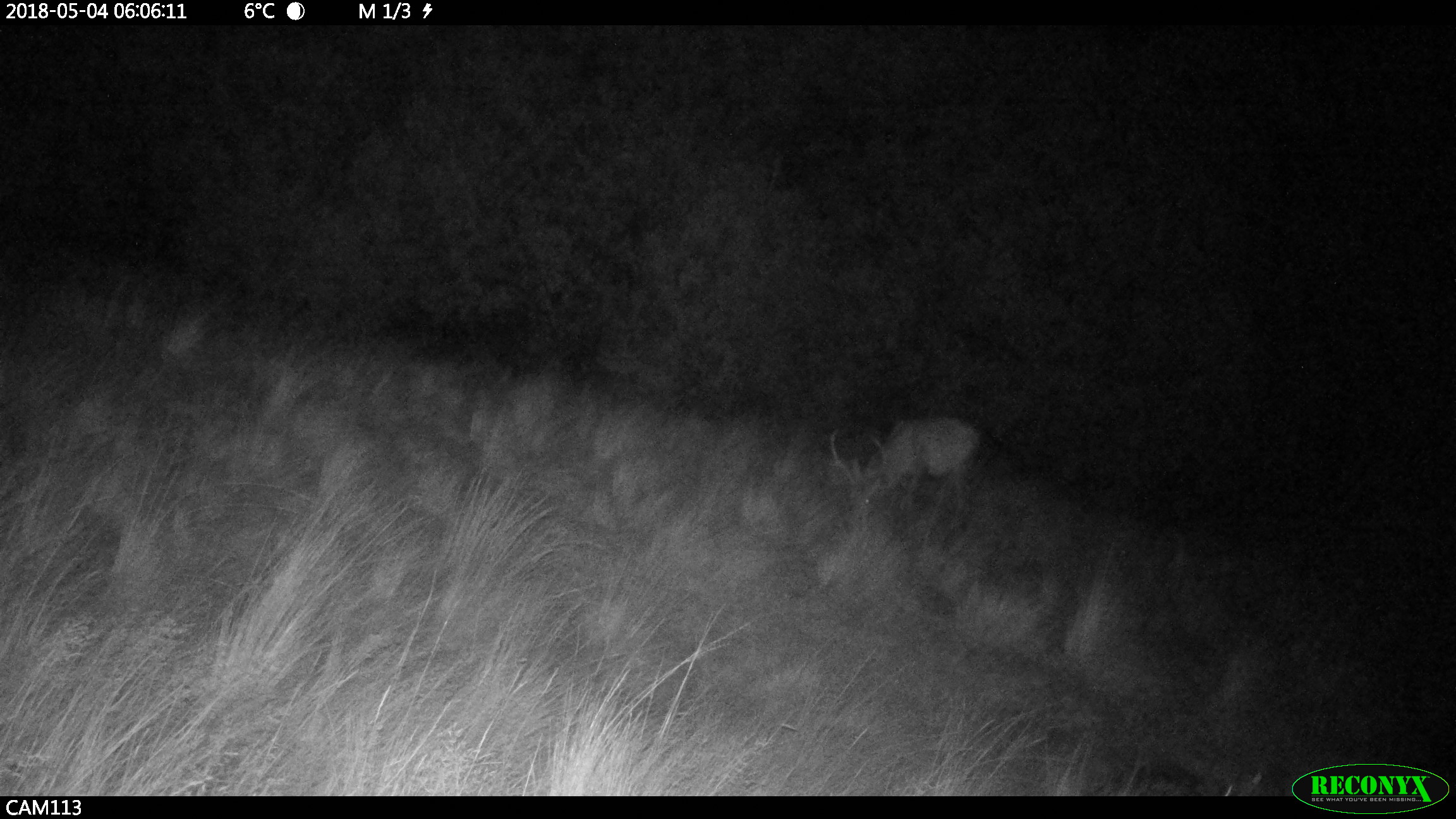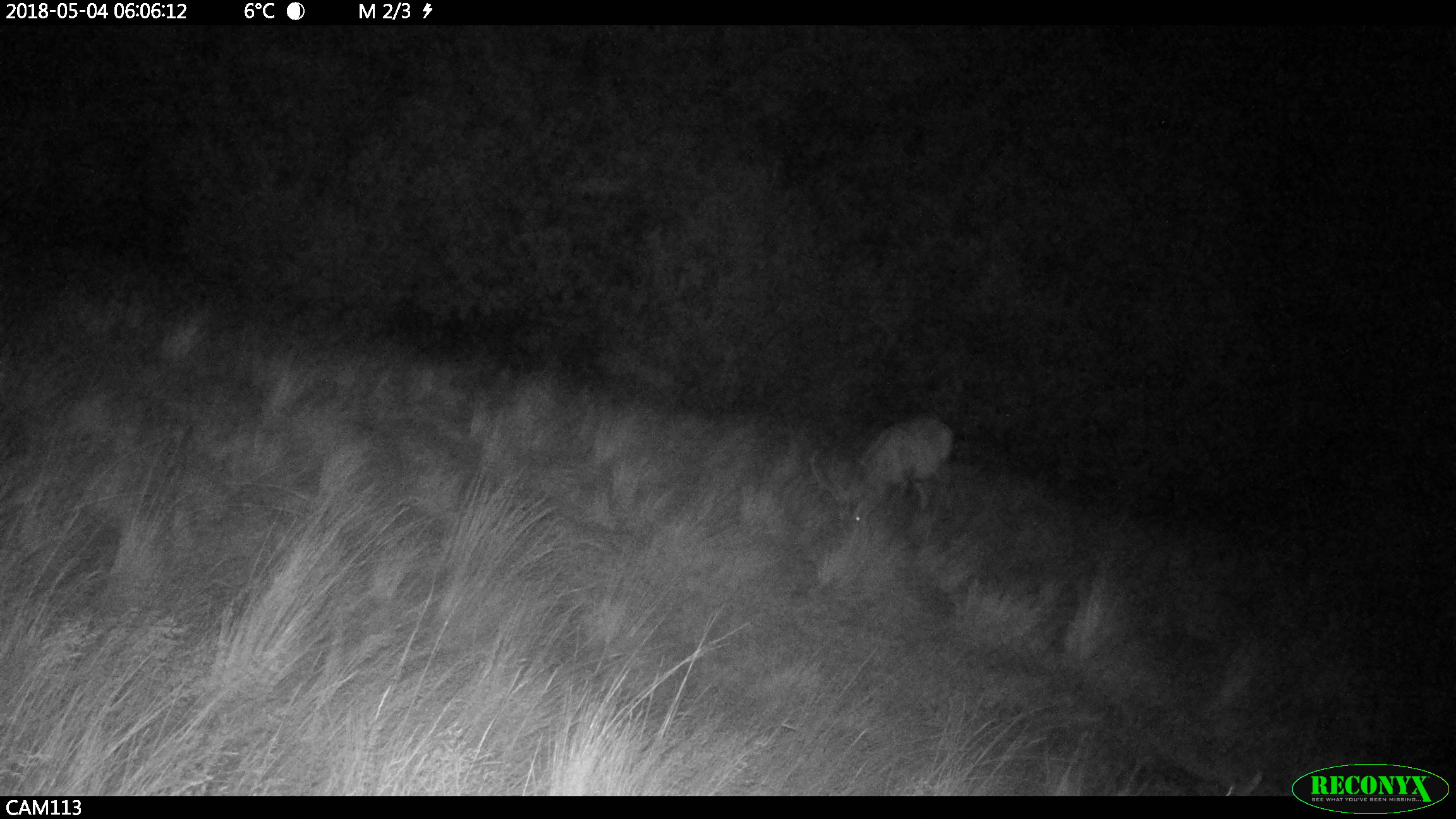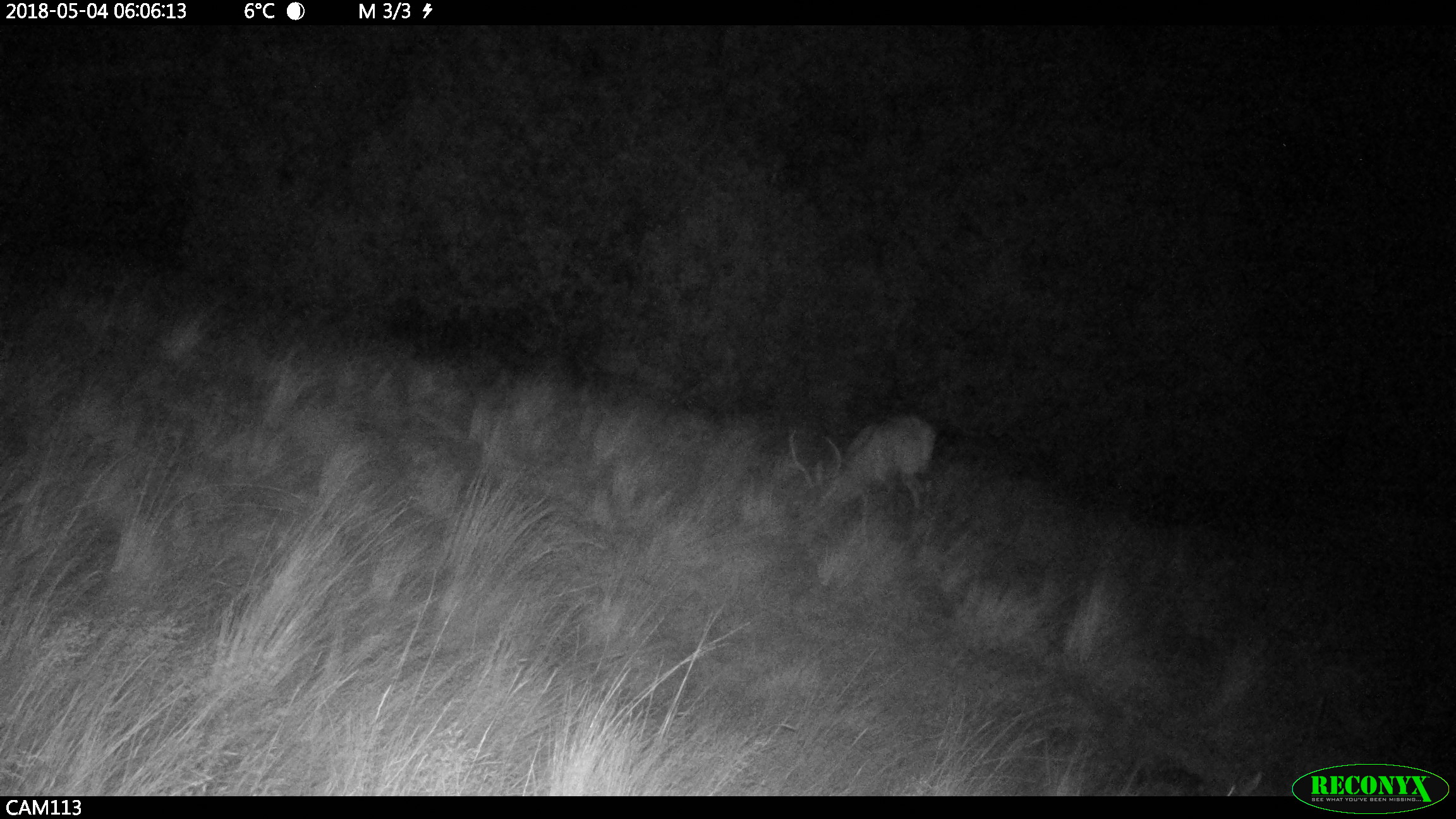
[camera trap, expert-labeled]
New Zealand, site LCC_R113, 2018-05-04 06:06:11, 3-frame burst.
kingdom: Animalia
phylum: Chordata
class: Mammalia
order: Artiodactyla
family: Cervidae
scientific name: Cervidae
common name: deer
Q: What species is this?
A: Deer (Cervidae).